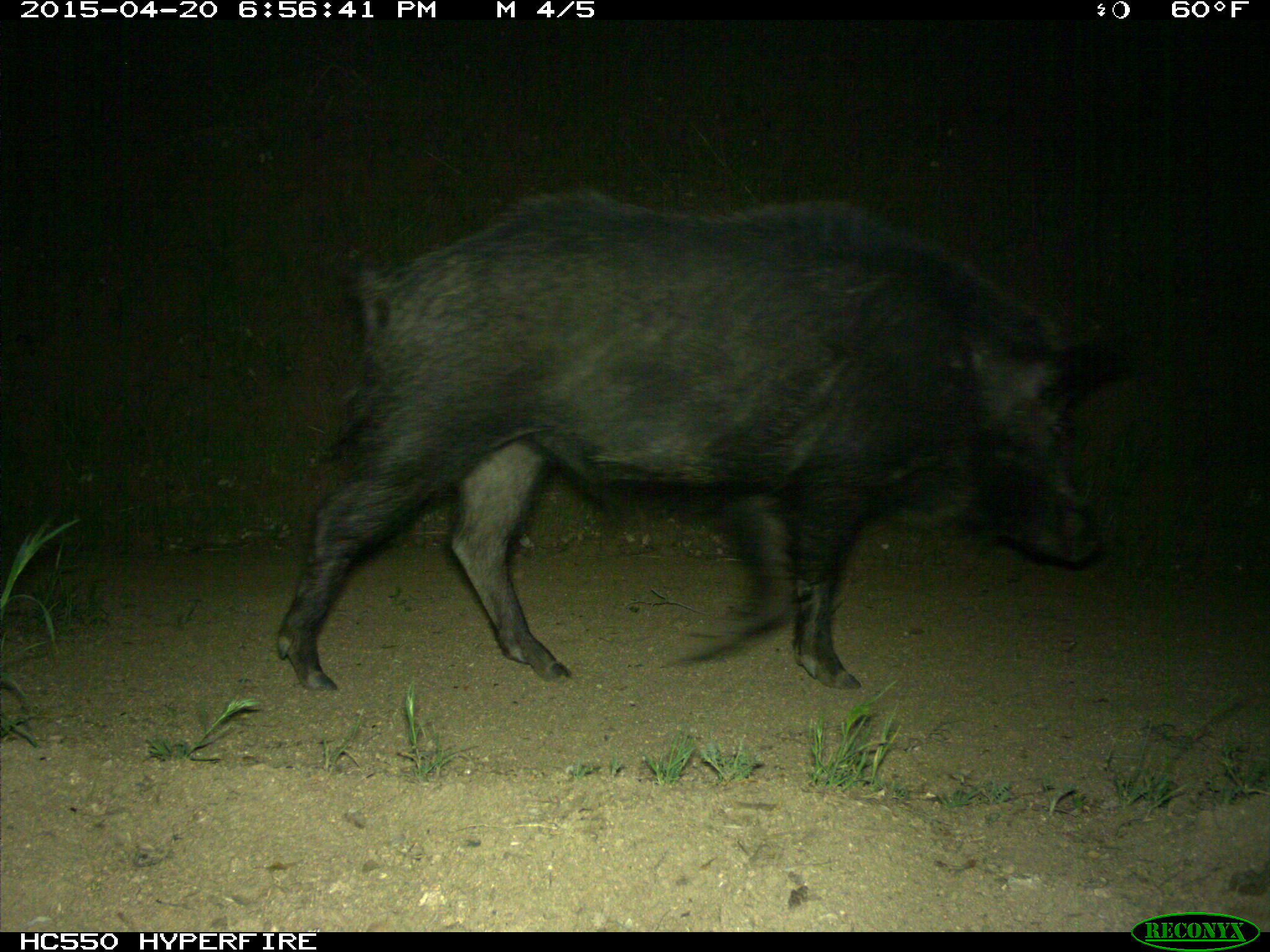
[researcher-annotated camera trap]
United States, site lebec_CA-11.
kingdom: Animalia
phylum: Chordata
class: Mammalia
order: Artiodactyla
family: Suidae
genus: Sus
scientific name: Sus scrofa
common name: wild boar